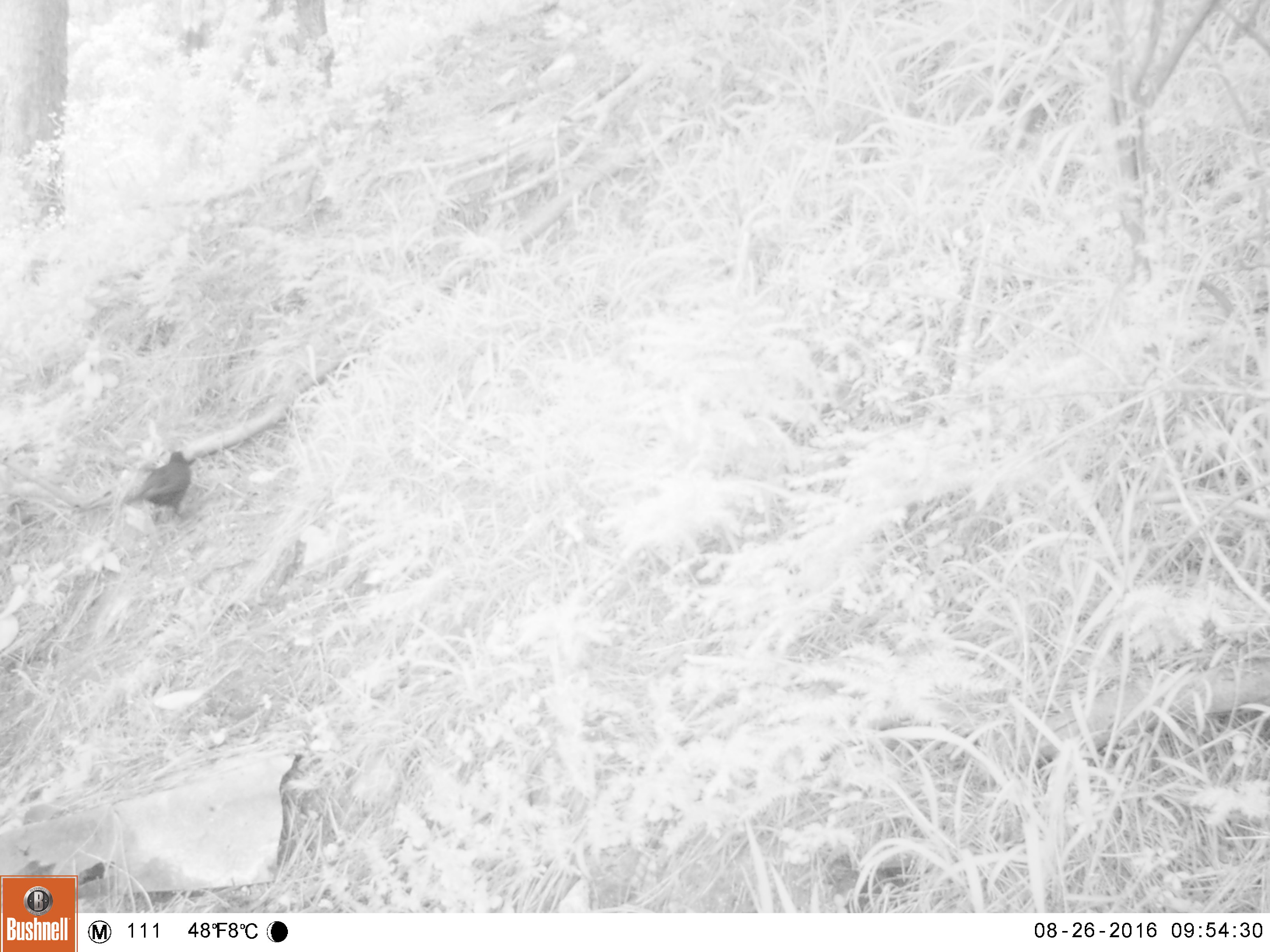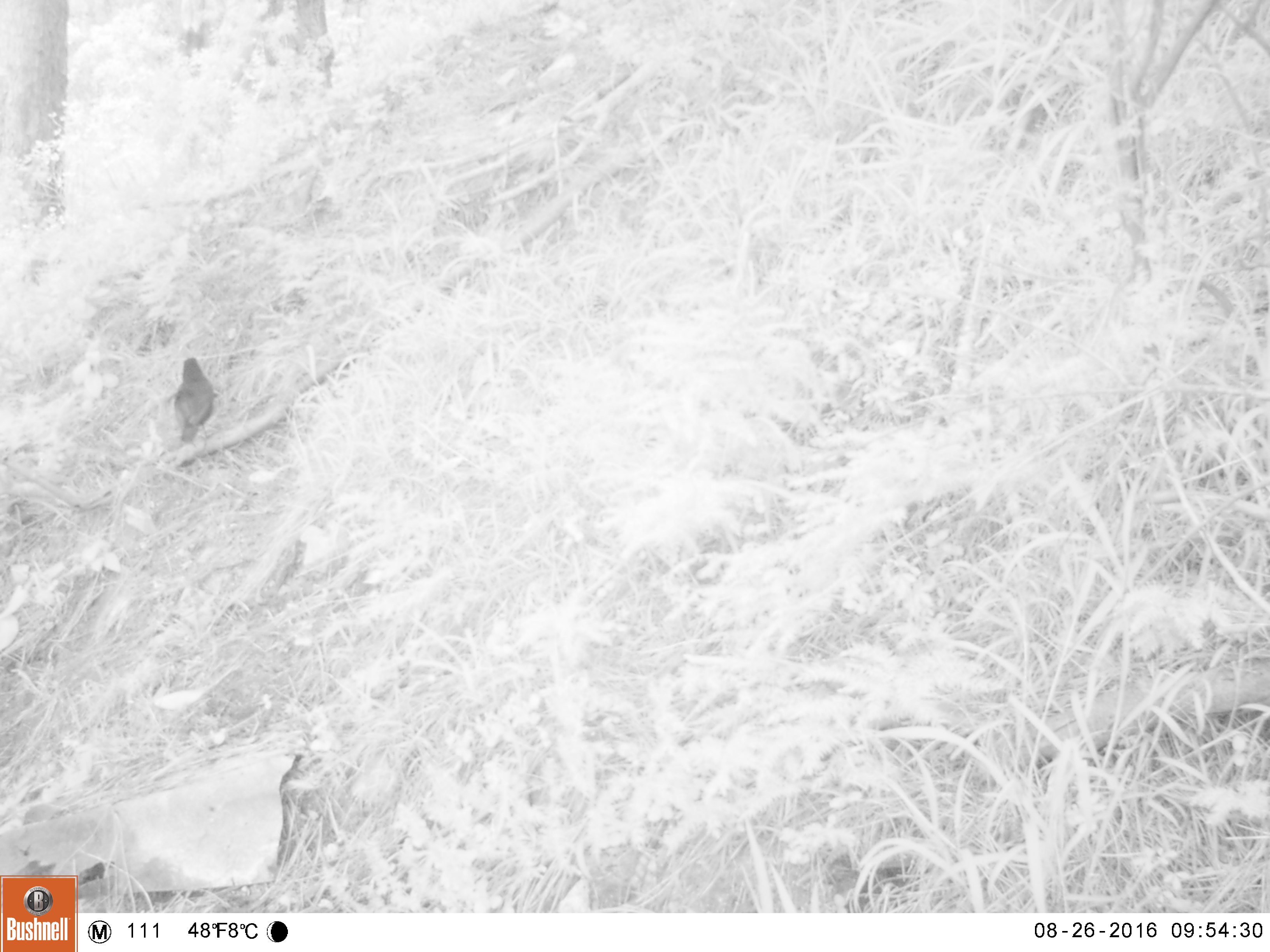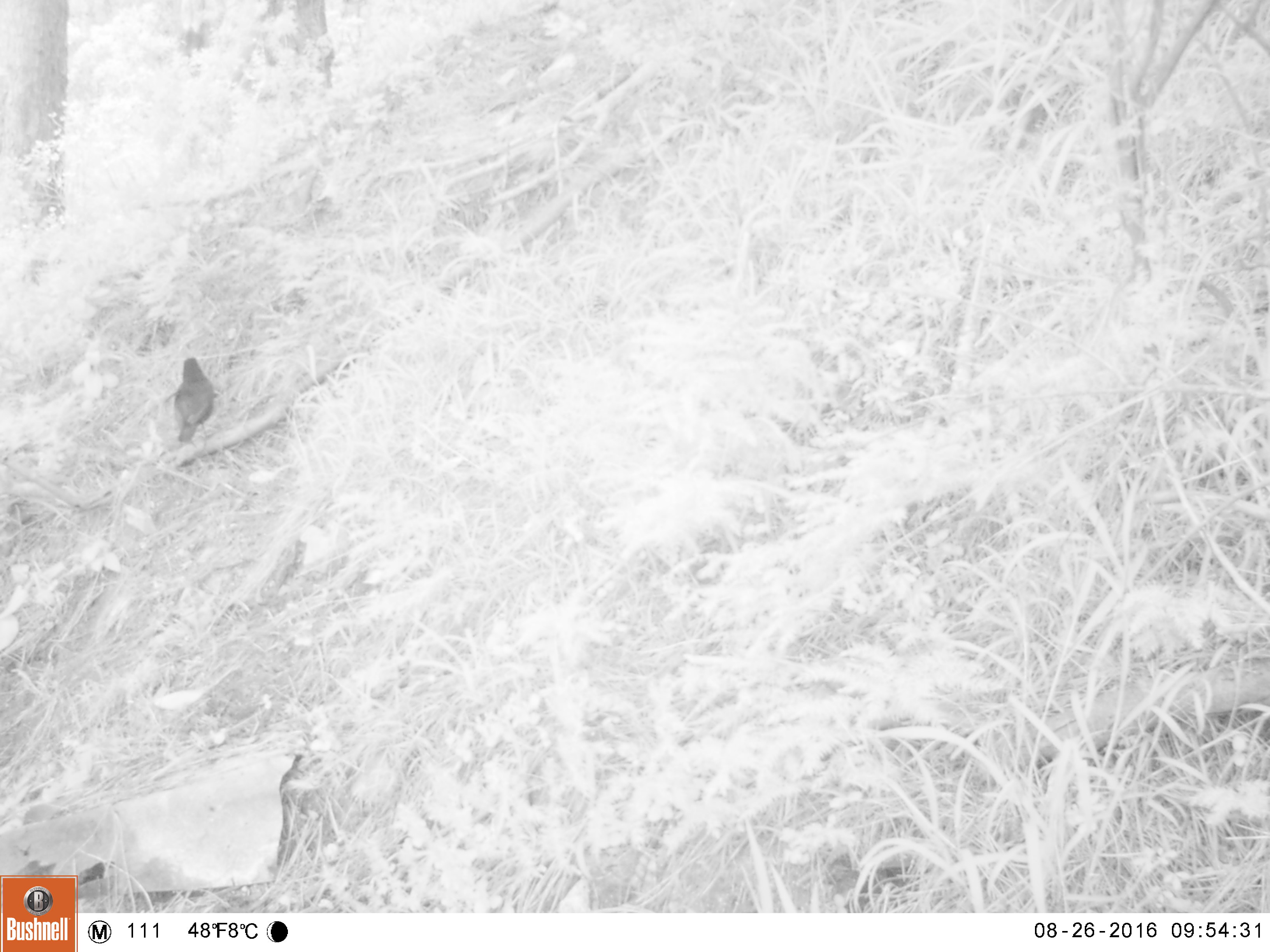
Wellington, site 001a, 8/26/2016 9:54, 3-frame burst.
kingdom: Animalia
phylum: Chordata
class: Aves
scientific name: Aves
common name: bird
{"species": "bird (Aves)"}